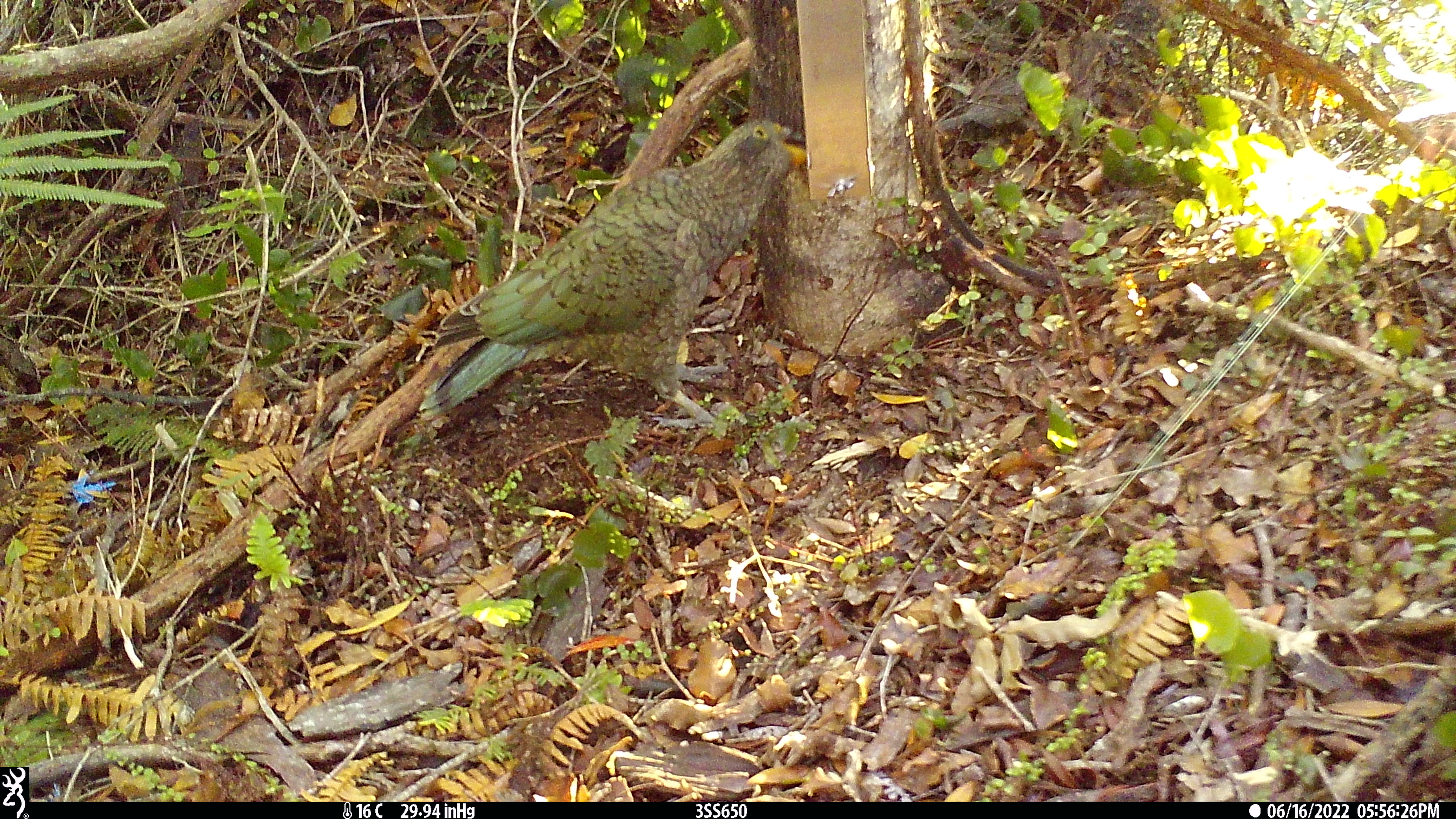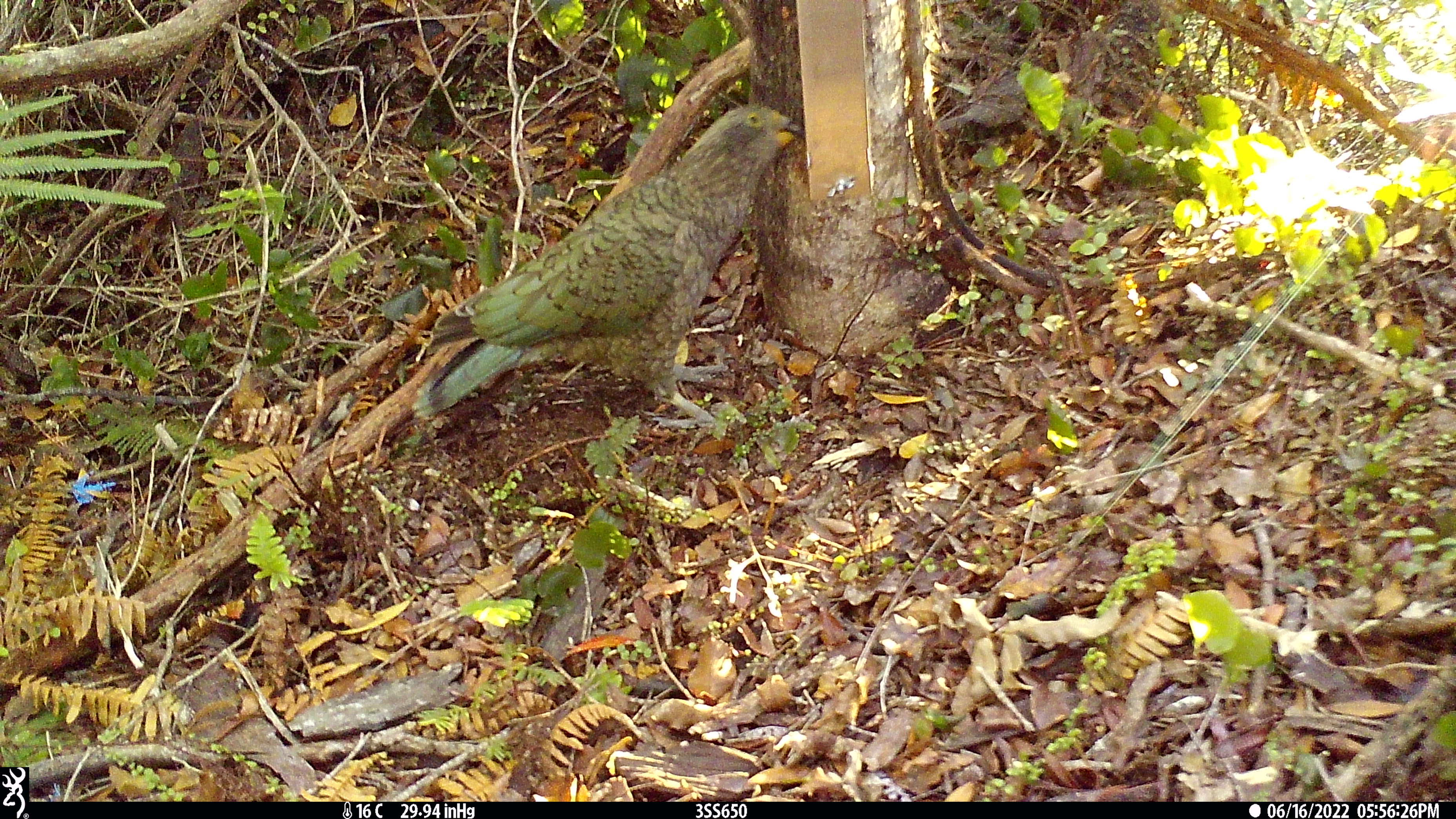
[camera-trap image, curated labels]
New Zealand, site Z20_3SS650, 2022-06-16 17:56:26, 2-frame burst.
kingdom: Animalia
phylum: Chordata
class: Aves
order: Psittaciformes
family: Strigopidae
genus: Nestor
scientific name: Nestor notabilis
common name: kea